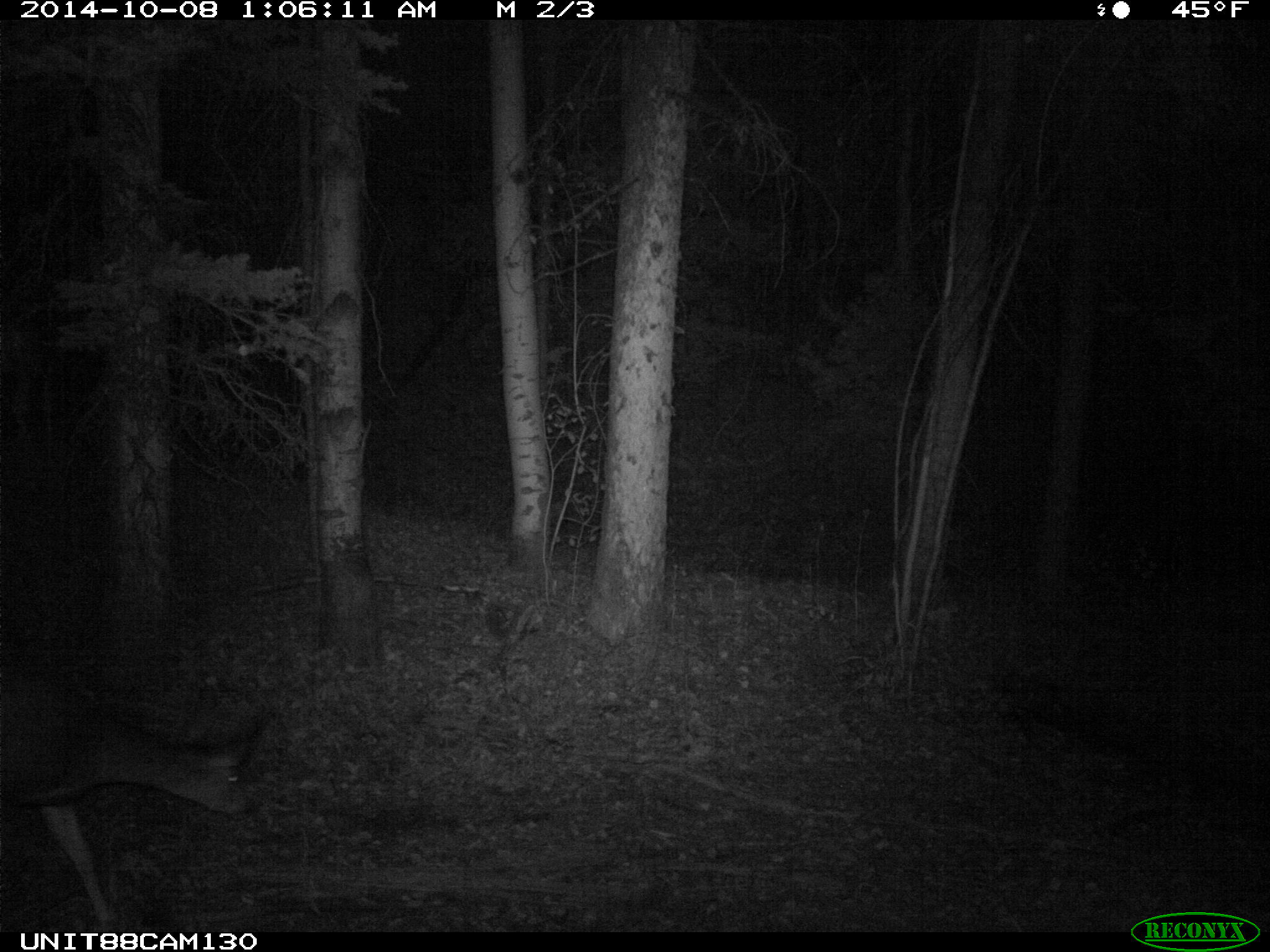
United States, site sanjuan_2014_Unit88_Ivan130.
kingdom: Animalia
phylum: Chordata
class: Mammalia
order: Artiodactyla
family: Cervidae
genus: Odocoileus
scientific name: Odocoileus hemionus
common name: mule deer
Odocoileus hemionus (mule deer).